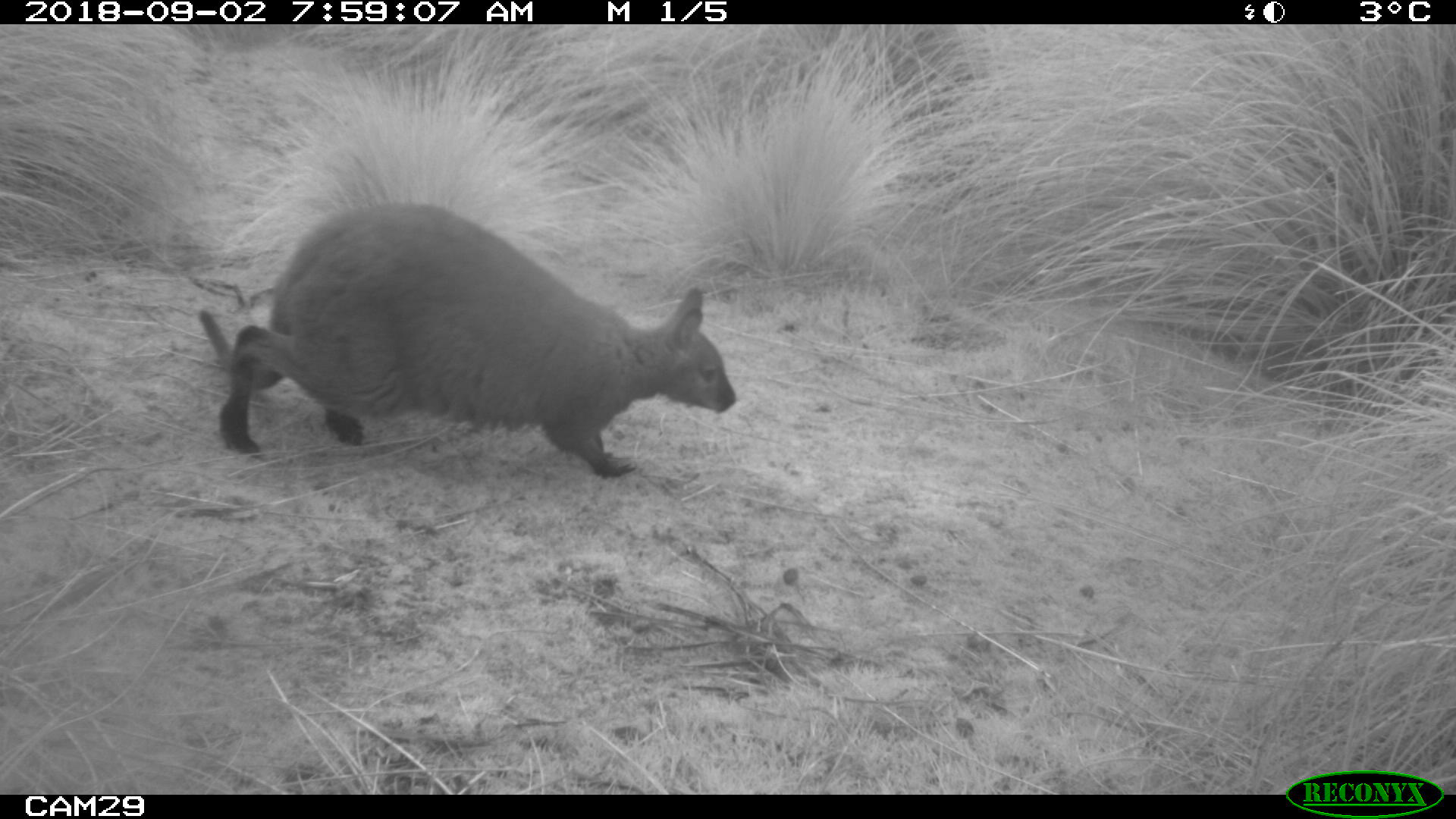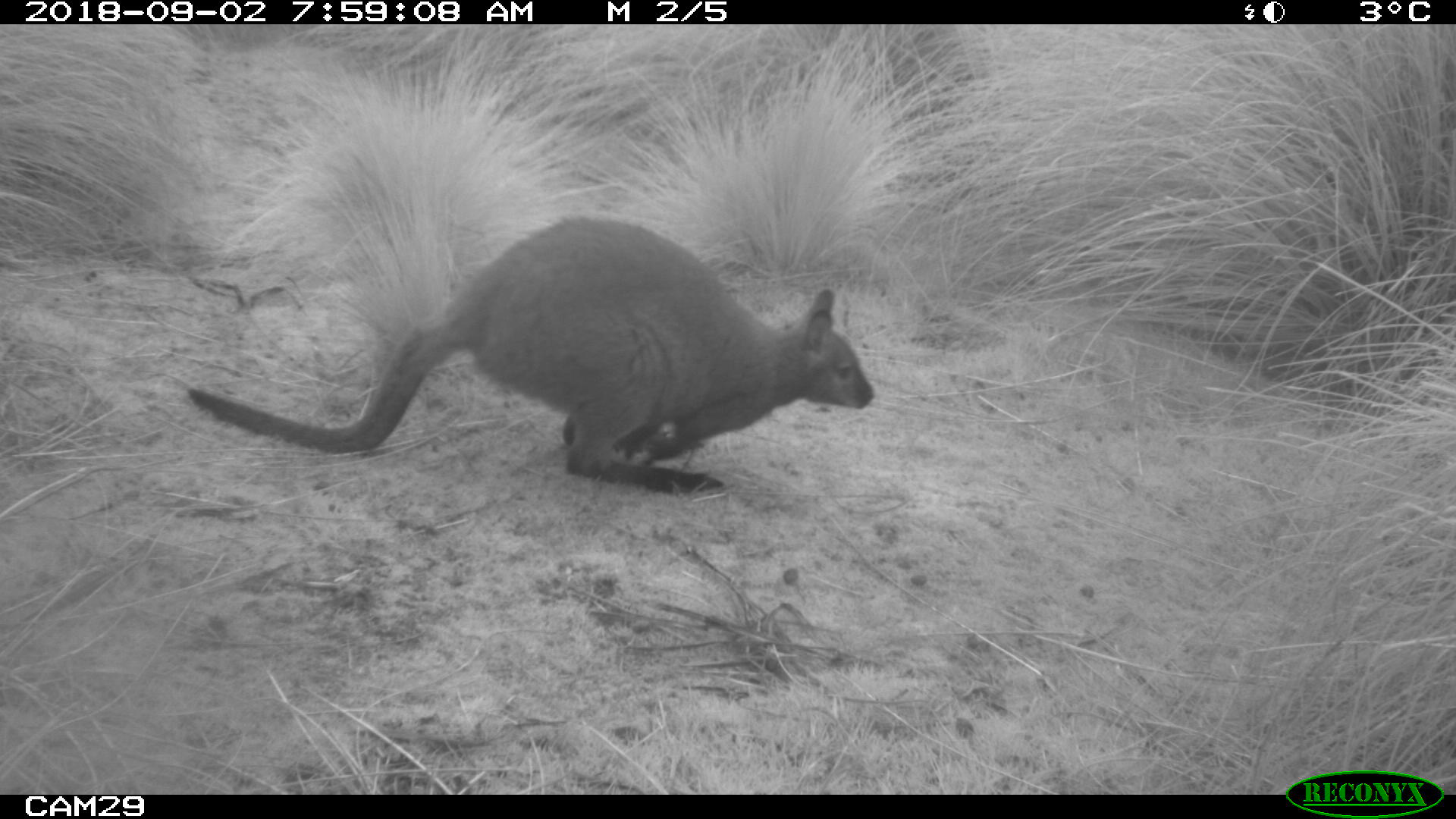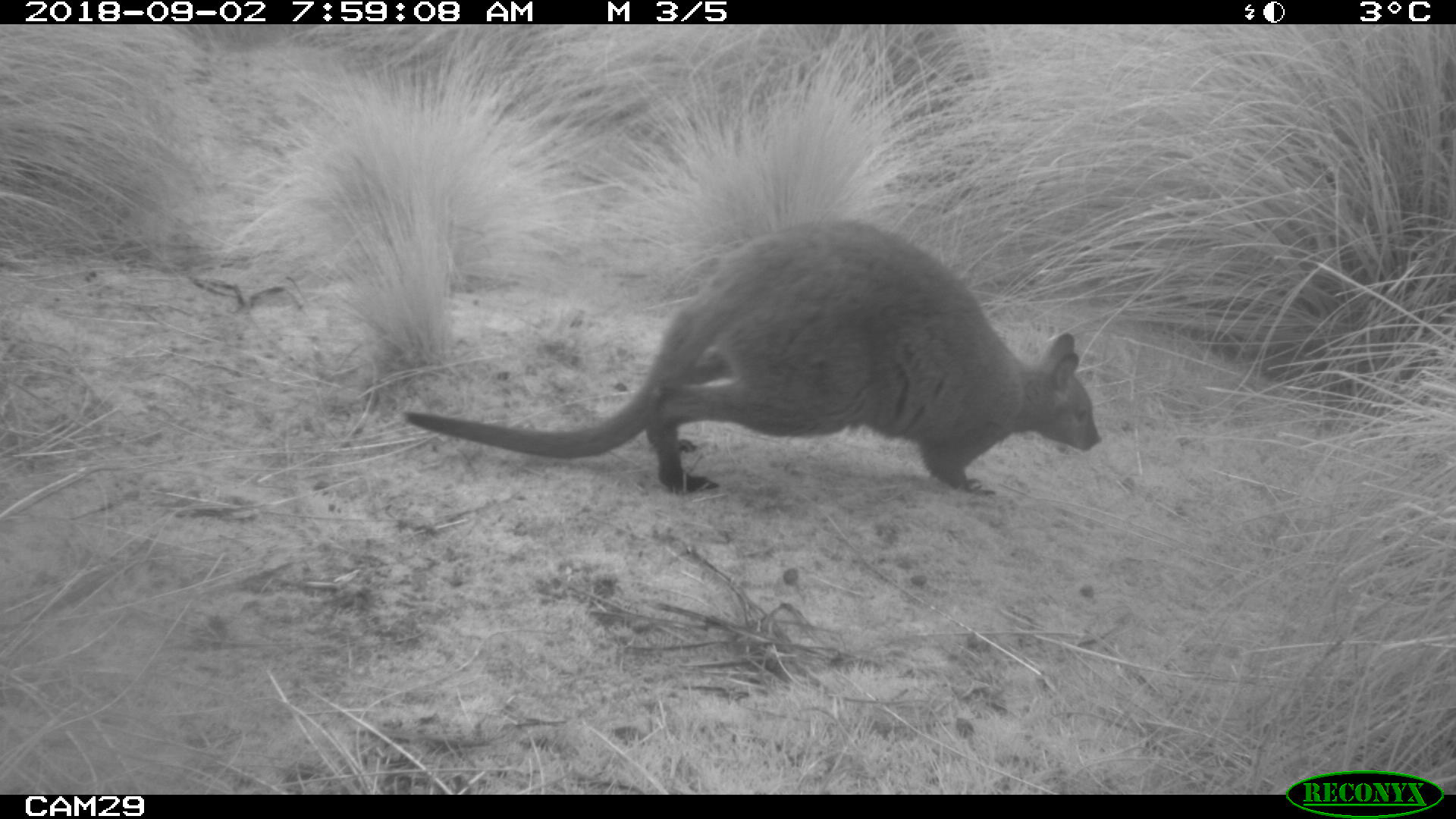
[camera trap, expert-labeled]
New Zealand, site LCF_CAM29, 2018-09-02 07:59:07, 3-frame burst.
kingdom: Animalia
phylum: Chordata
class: Mammalia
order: Diprotodontia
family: Macropodidae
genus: Notamacropus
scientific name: Notamacropus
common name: wallaby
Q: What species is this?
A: Wallaby (Notamacropus).